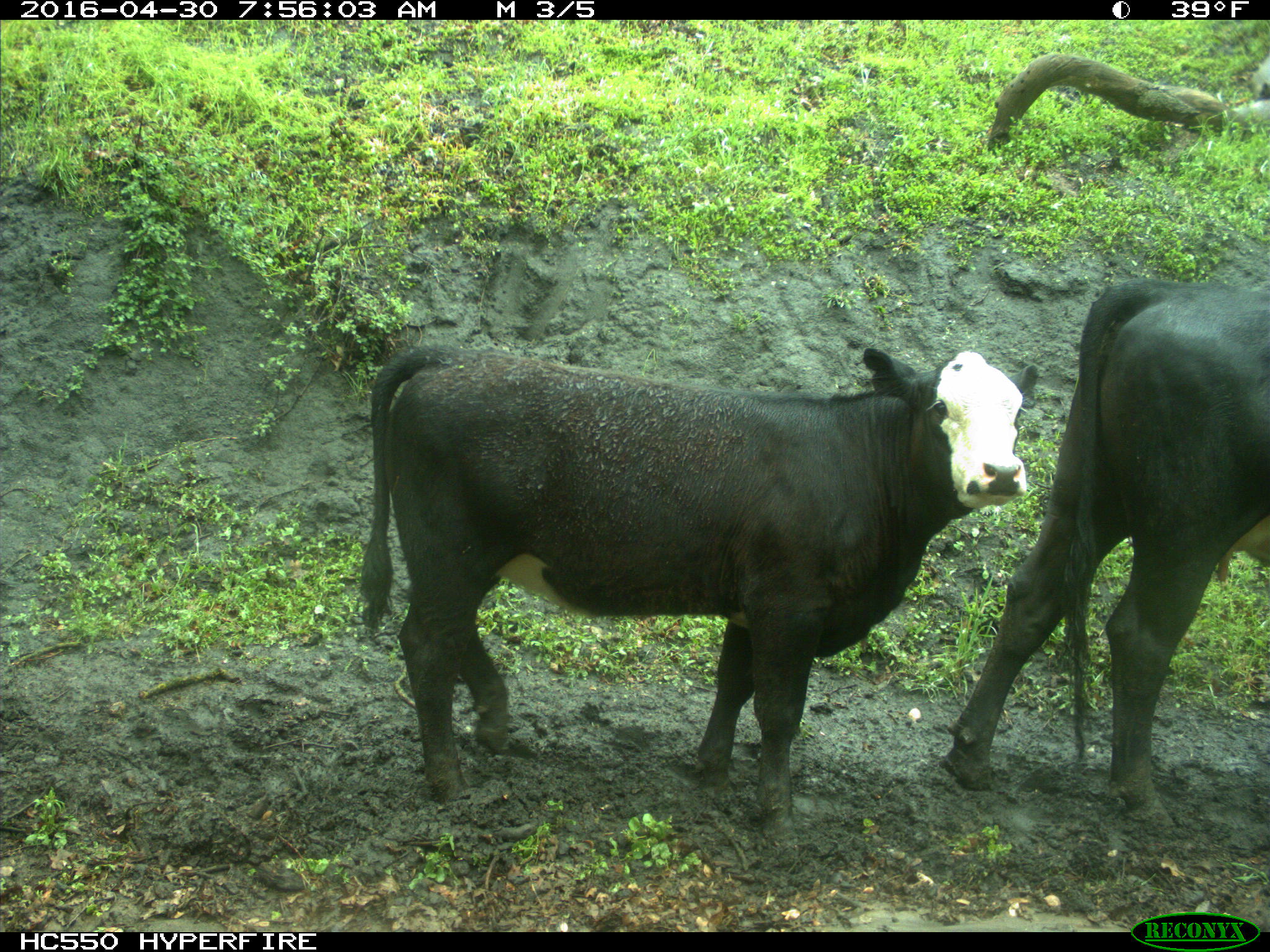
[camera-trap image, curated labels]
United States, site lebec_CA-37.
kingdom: Animalia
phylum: Chordata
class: Mammalia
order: Artiodactyla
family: Bovidae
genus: Bos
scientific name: Bos taurus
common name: domestic cow